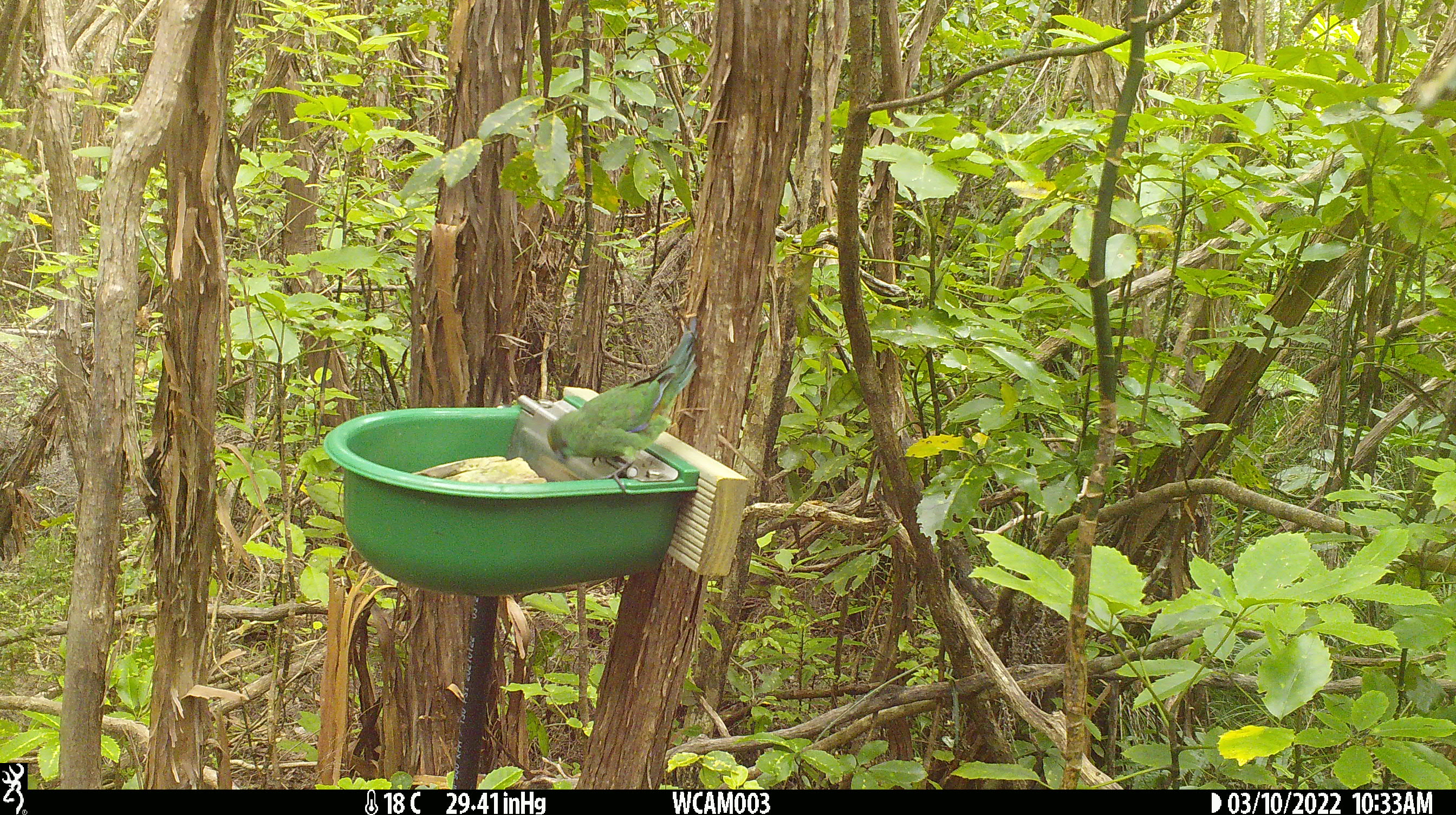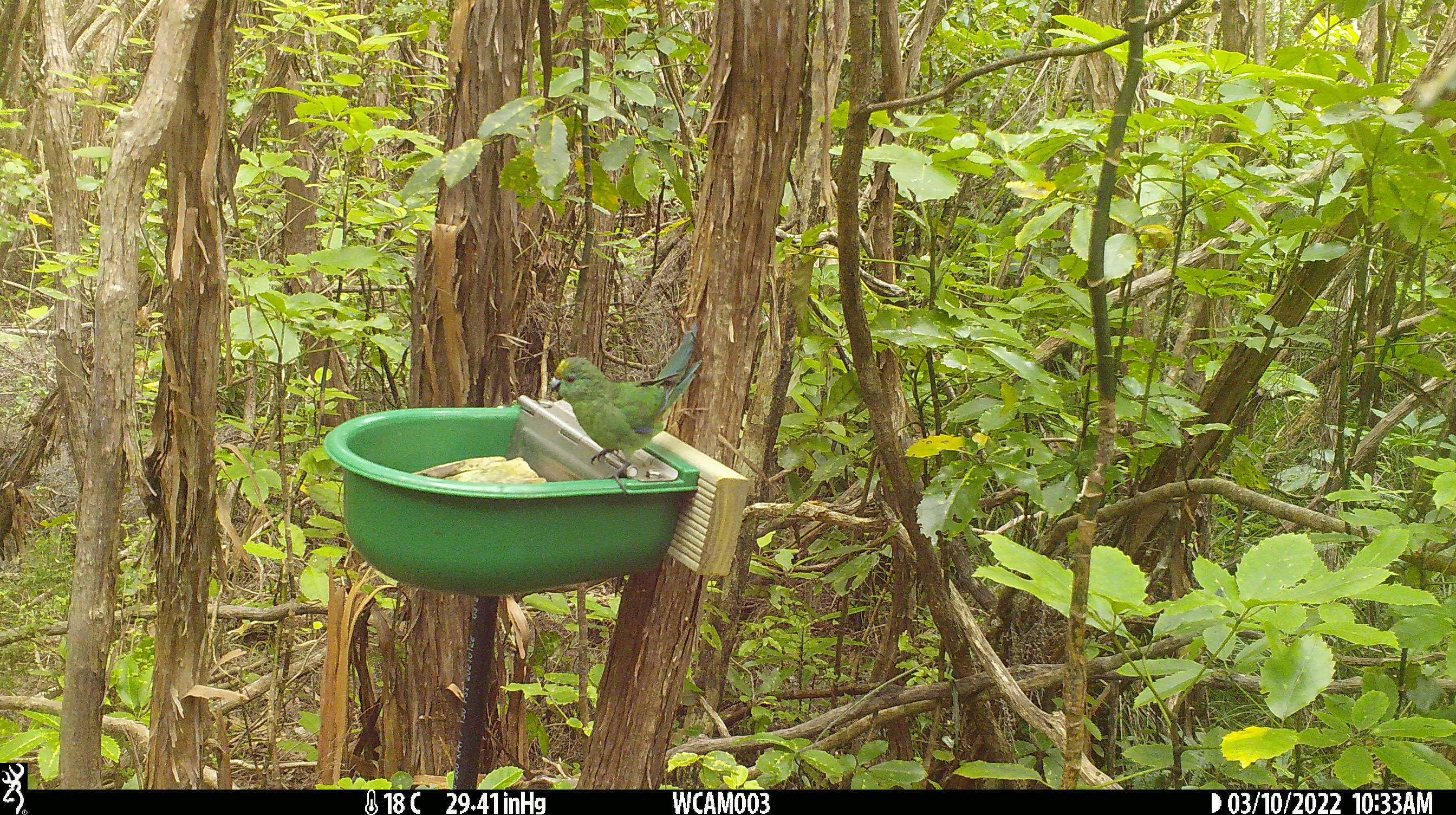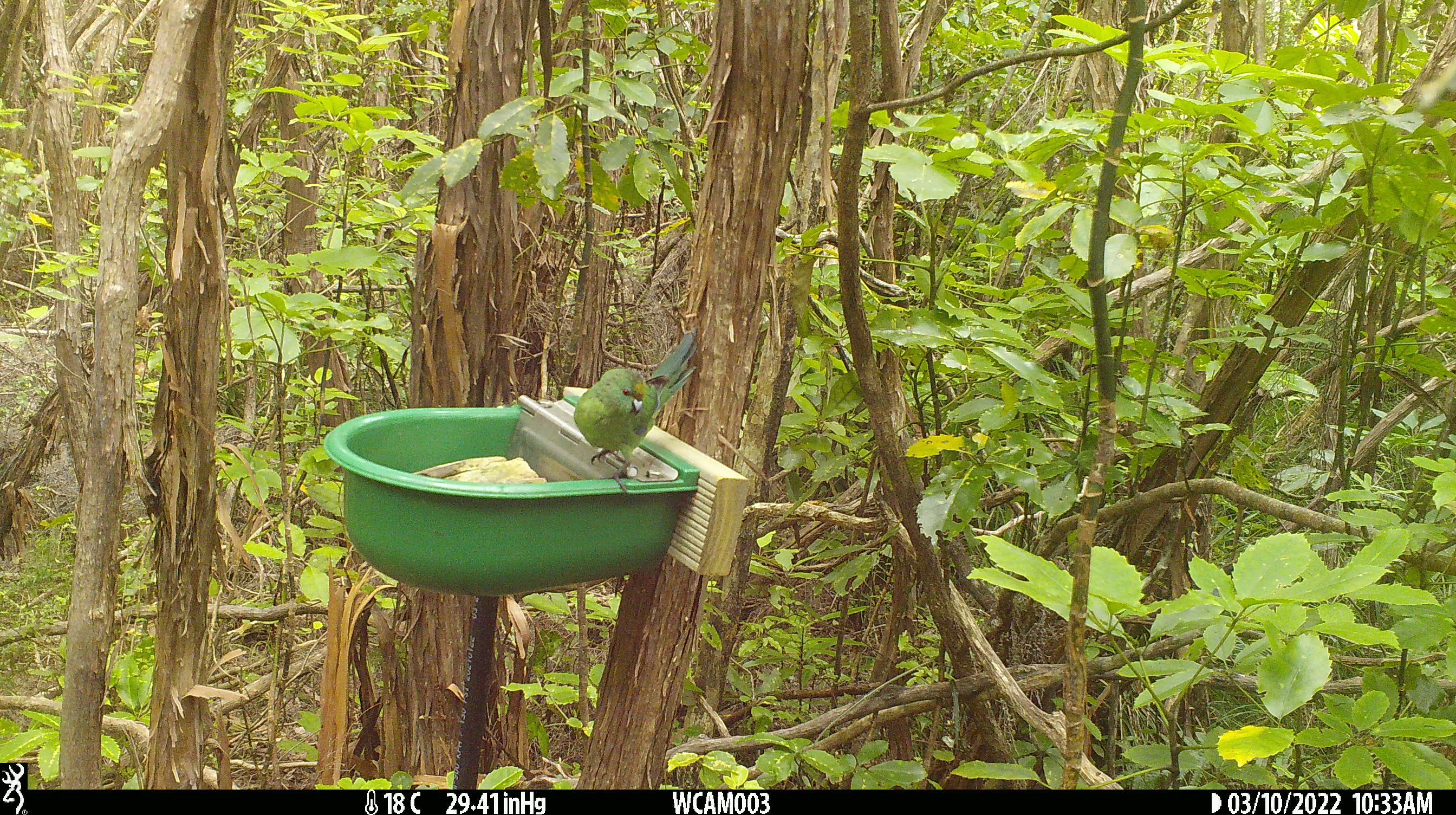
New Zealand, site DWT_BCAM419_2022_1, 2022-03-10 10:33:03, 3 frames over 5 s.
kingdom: Animalia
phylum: Chordata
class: Aves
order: Psittaciformes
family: Psittaculidae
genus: Cyanoramphus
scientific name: Cyanoramphus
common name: parakeet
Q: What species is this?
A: Parakeet (Cyanoramphus).